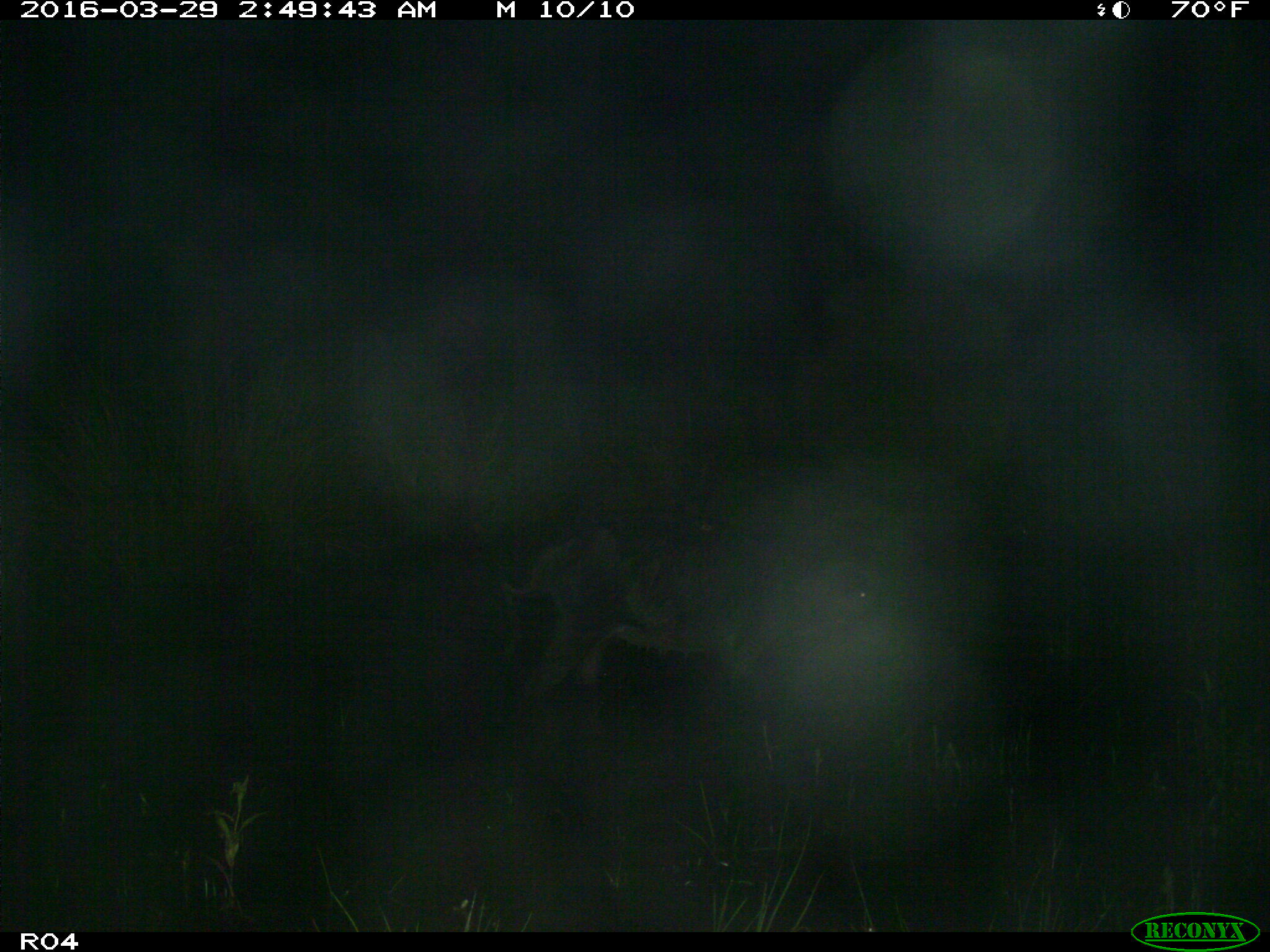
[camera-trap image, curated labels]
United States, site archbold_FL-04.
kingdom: Animalia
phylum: Chordata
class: Mammalia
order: Artiodactyla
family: Suidae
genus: Sus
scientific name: Sus scrofa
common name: wild boar